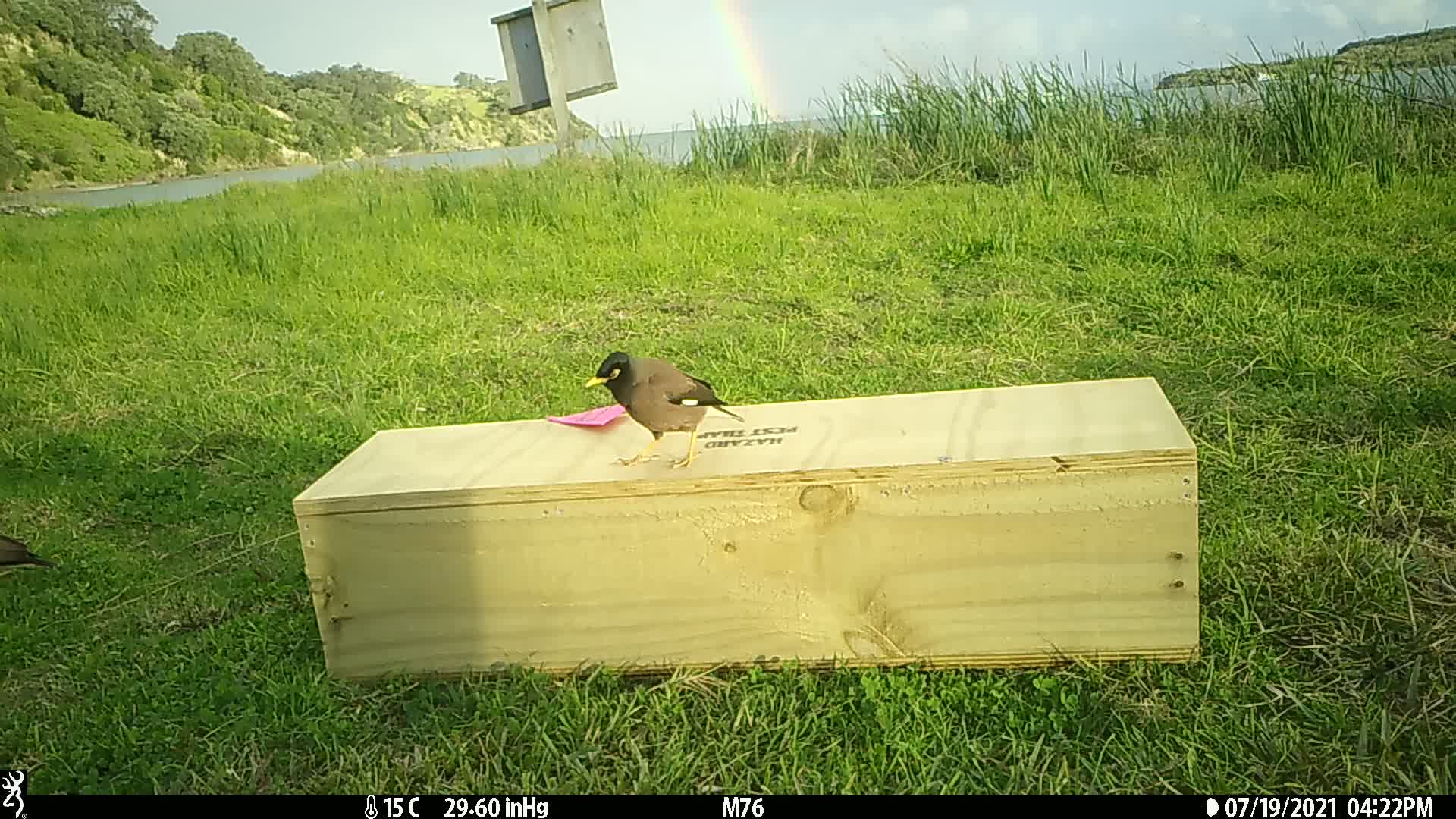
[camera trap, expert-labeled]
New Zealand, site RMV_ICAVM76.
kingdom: Animalia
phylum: Chordata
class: Aves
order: Passeriformes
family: Sturnidae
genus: Acridotheres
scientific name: Acridotheres tristis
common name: common myna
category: myna